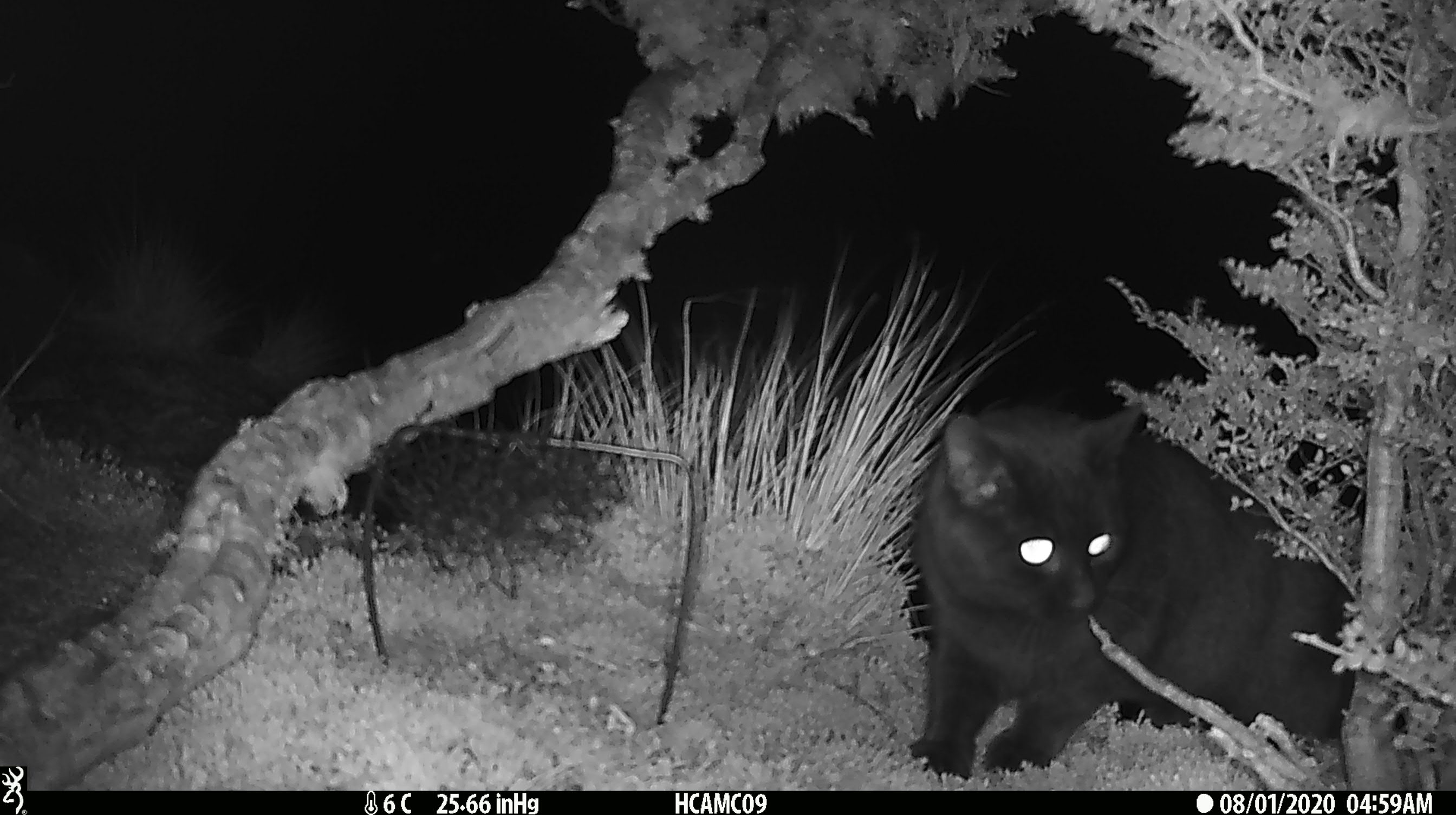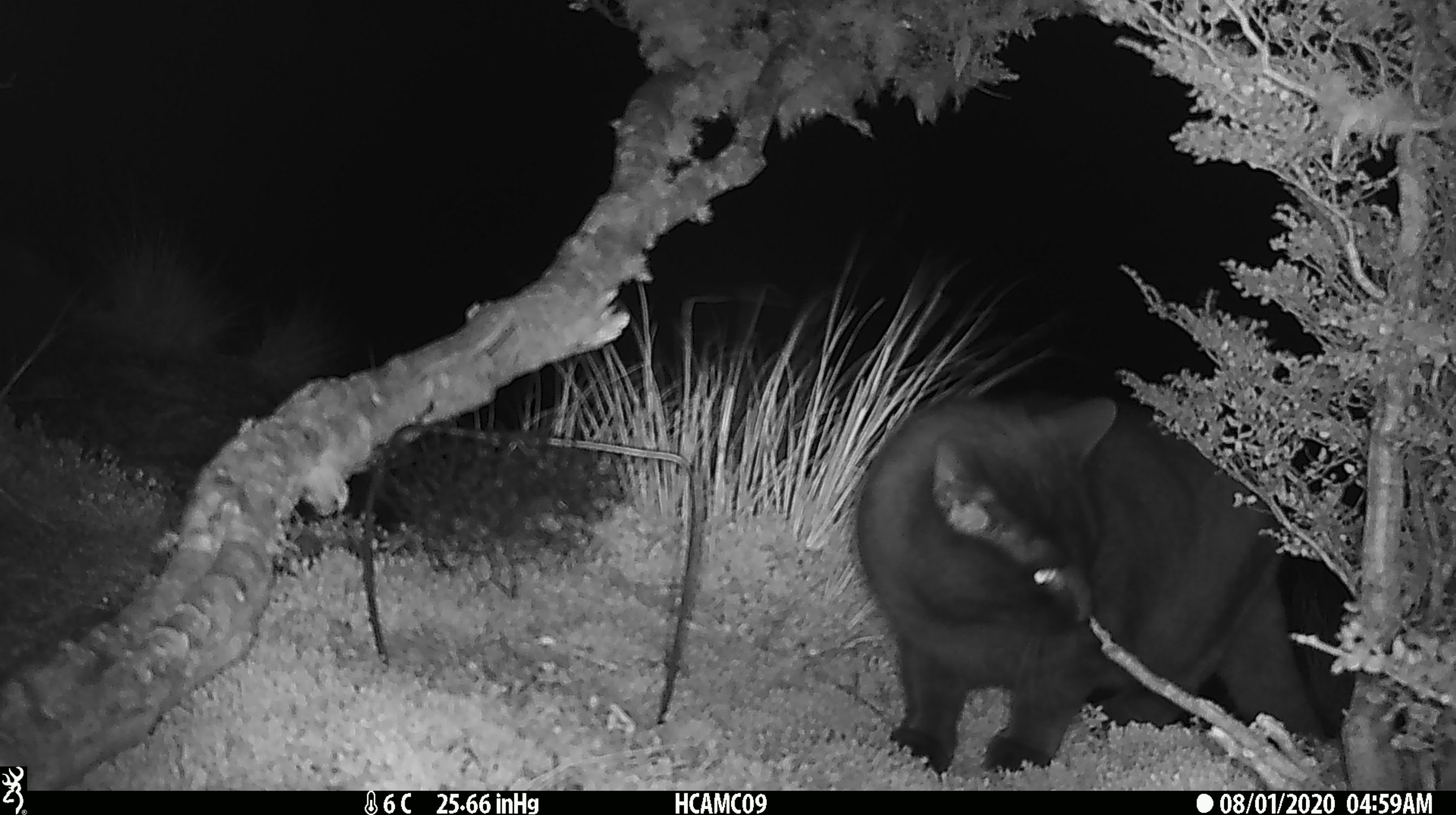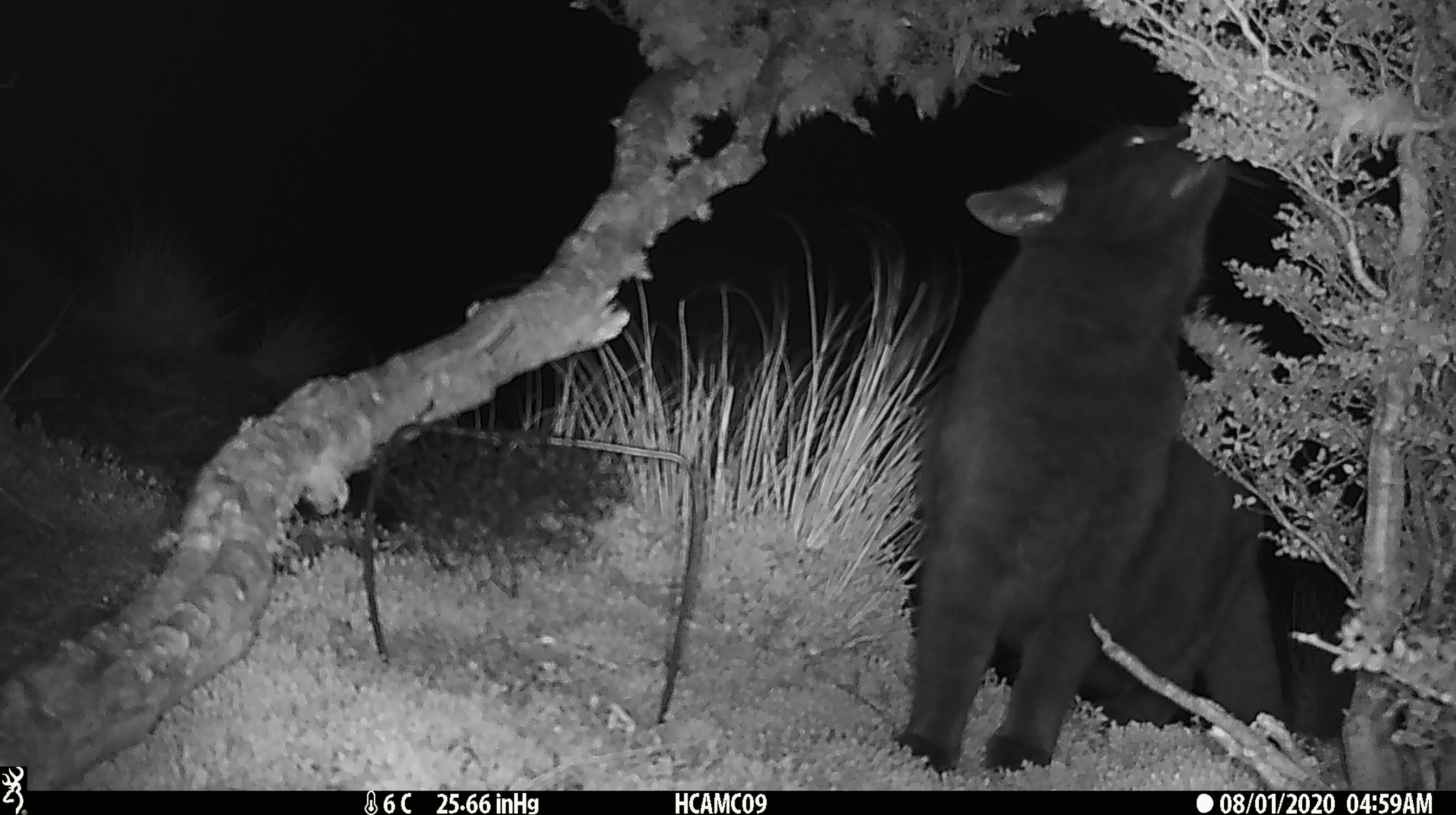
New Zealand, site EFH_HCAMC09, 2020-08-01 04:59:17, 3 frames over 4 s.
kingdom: Animalia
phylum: Chordata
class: Mammalia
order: Carnivora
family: Felidae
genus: Felis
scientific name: Felis catus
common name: domestic cat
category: cat